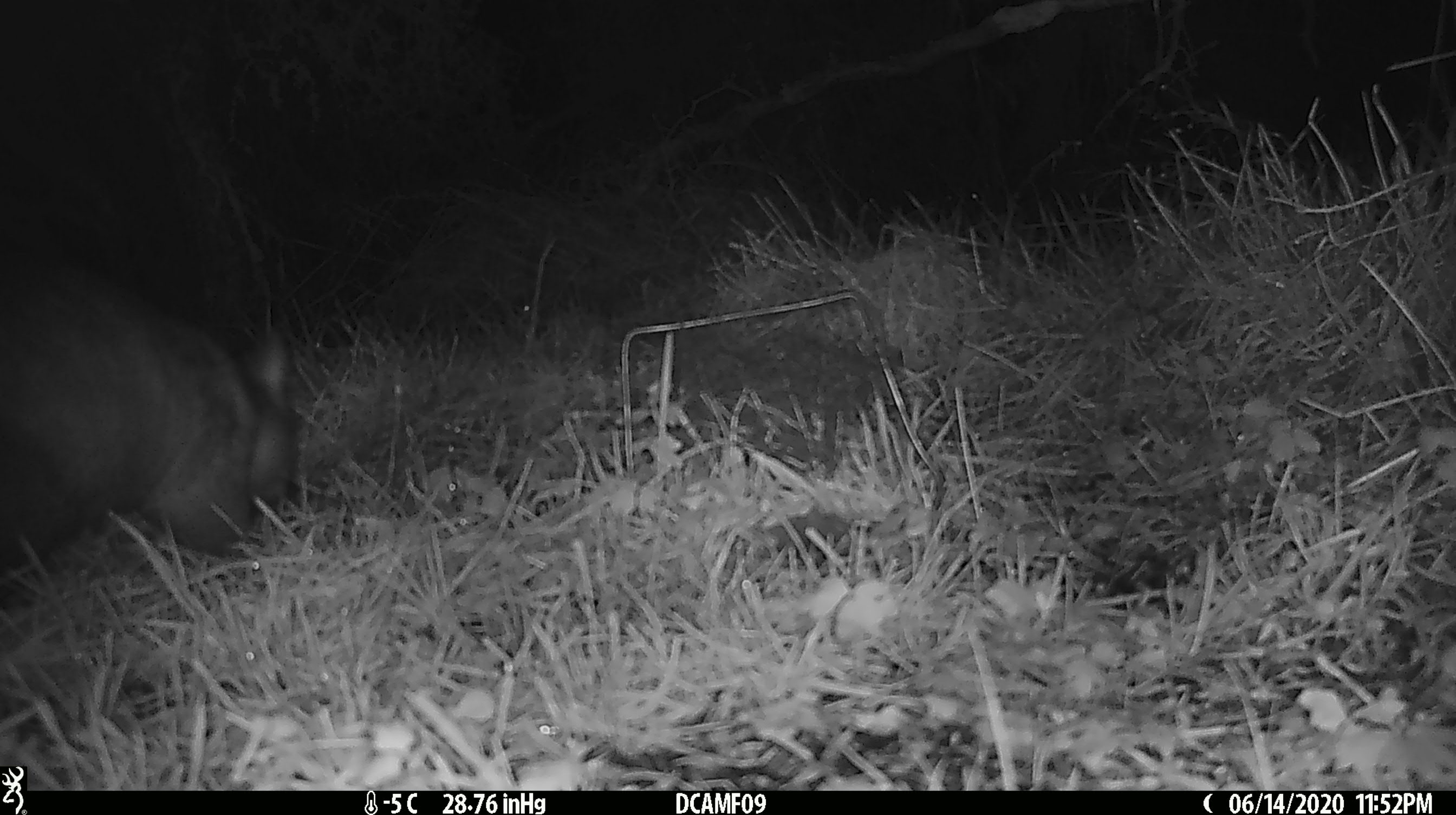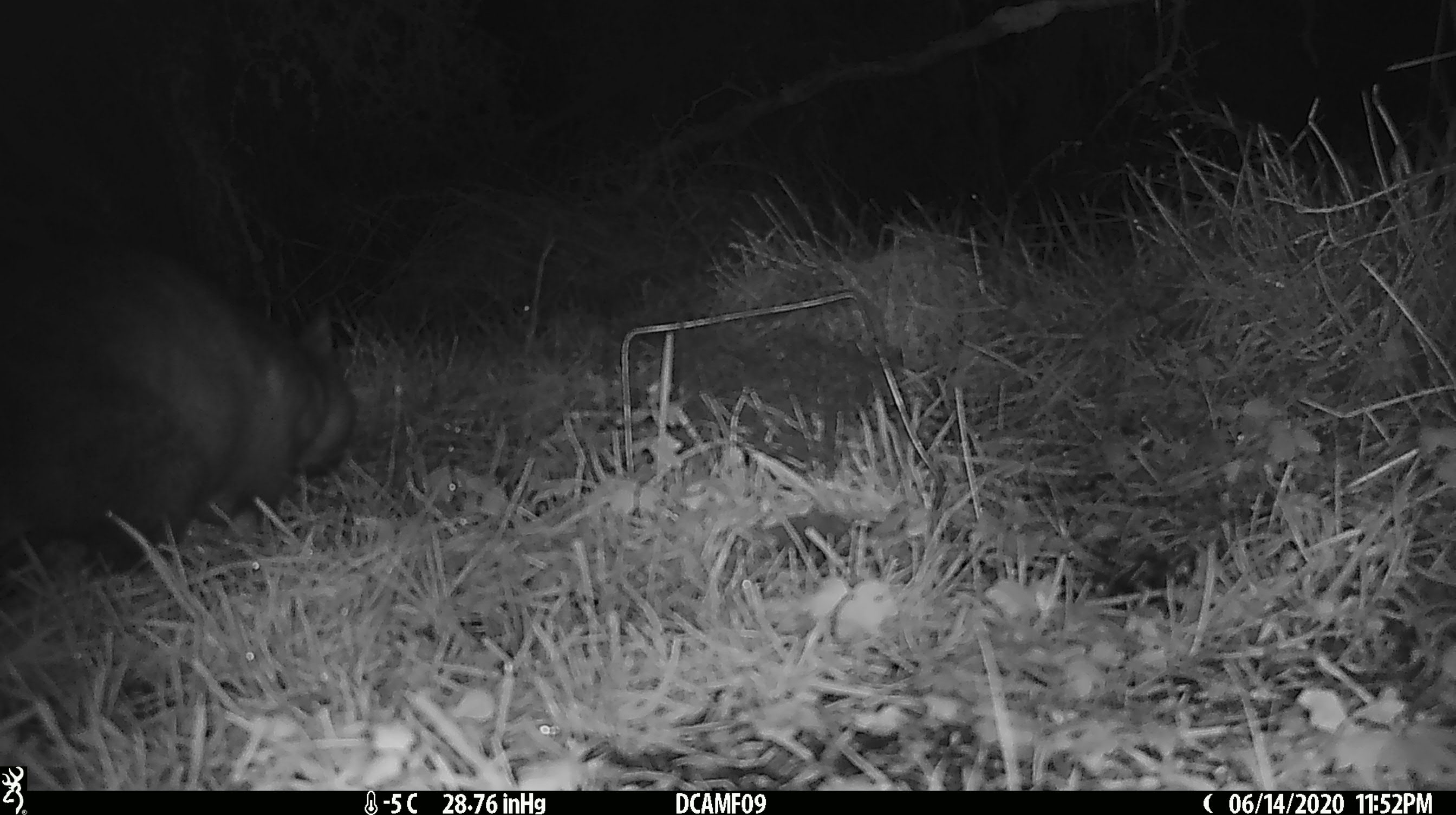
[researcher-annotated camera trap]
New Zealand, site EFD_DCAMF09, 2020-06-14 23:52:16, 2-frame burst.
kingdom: Animalia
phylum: Chordata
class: Mammalia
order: Diprotodontia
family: Phalangeridae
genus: Trichosurus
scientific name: Trichosurus vulpecula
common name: common brushtail possum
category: possum